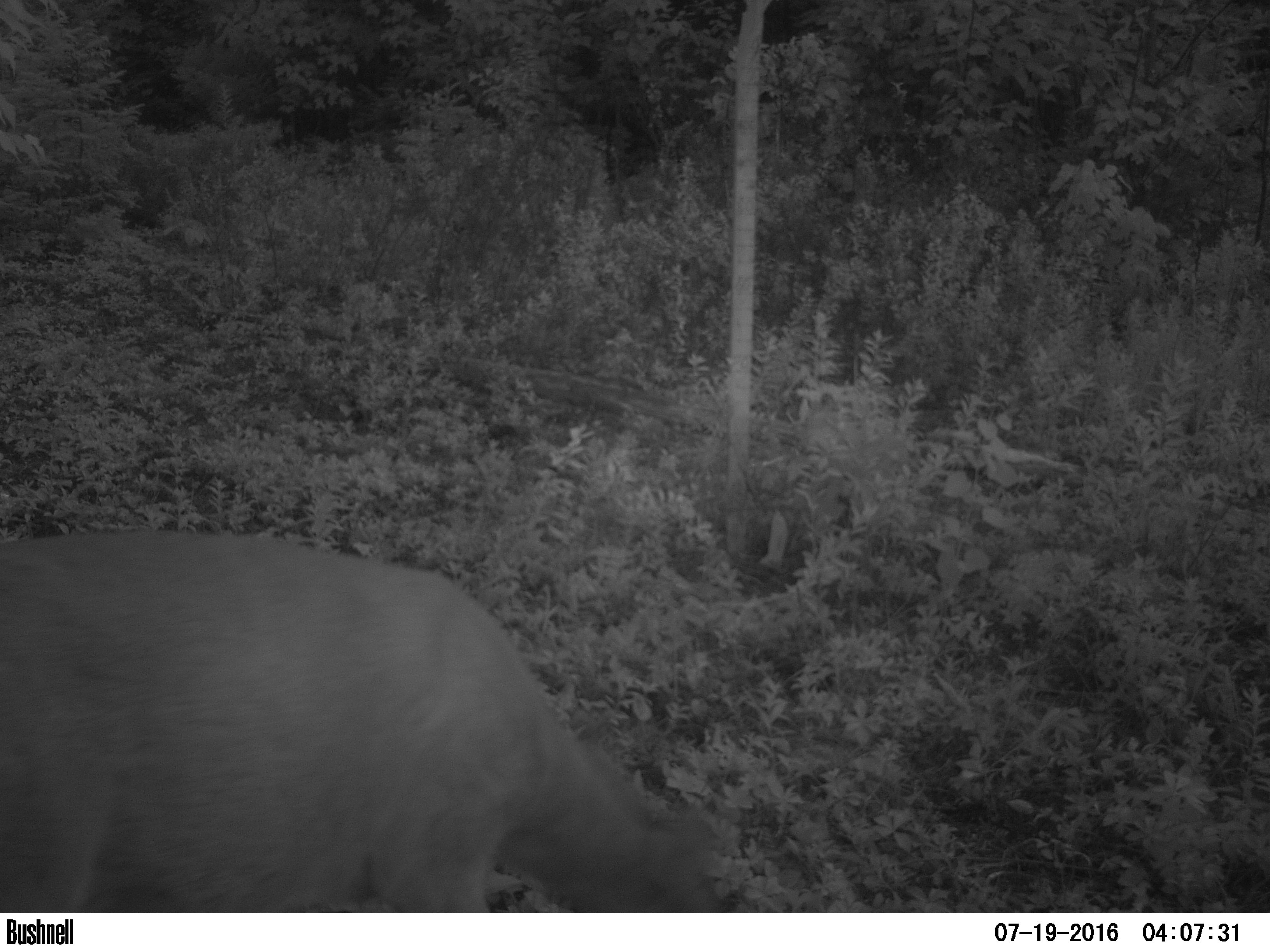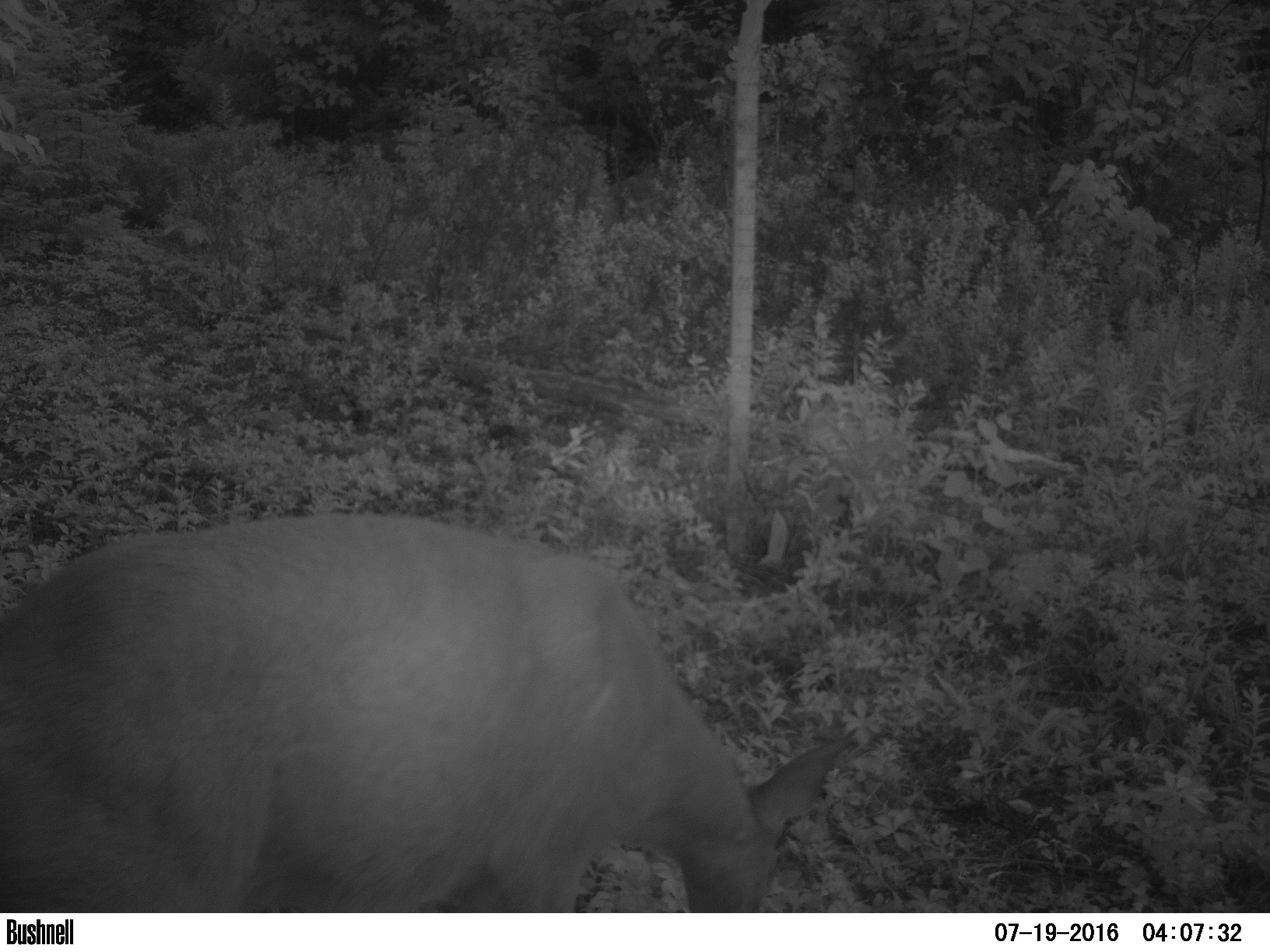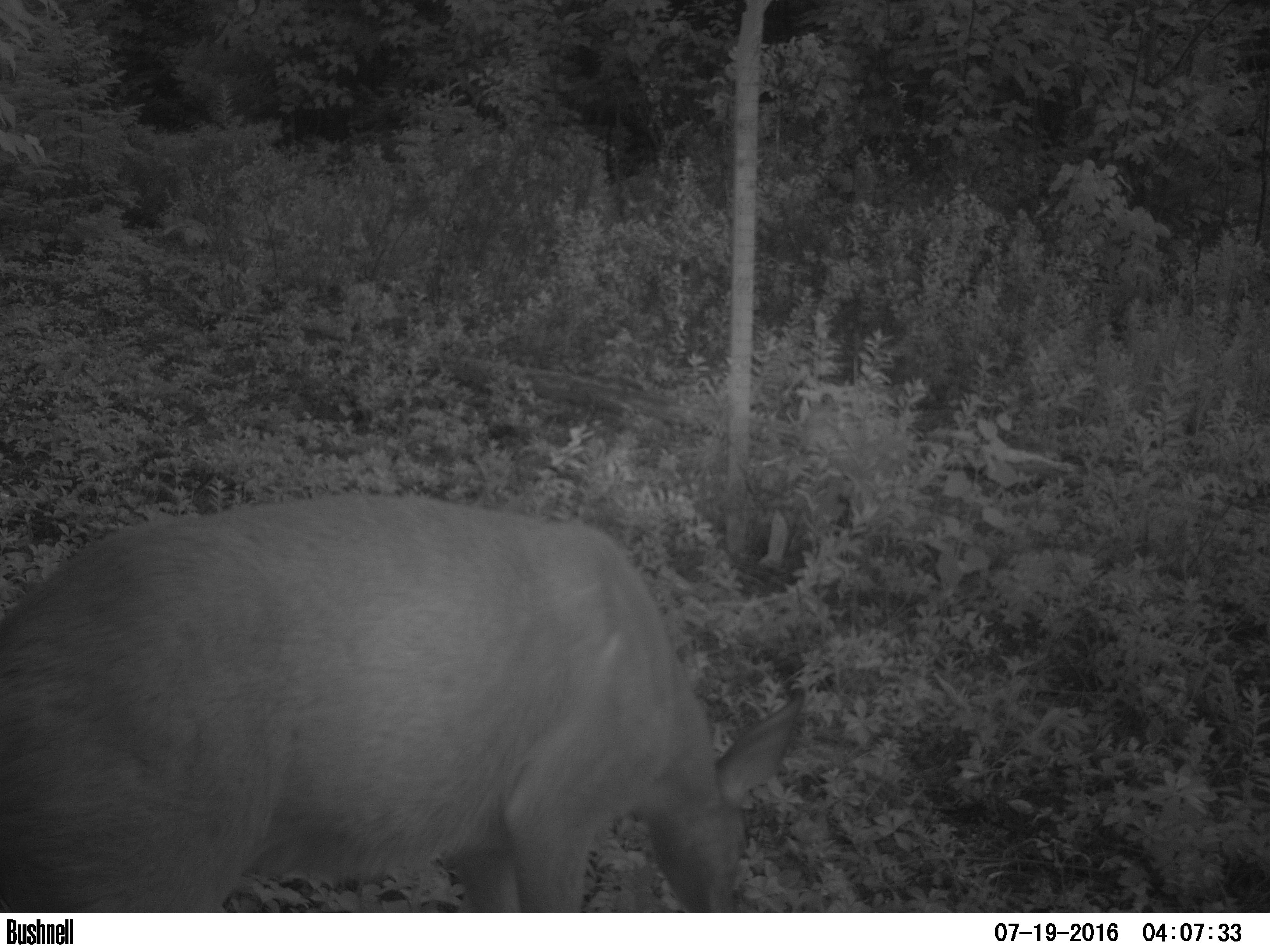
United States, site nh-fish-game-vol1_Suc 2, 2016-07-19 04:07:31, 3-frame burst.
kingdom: Animalia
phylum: Chordata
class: Mammalia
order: Artiodactyla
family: Cervidae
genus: Odocoileus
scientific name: Odocoileus virginianus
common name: white-tailed deer